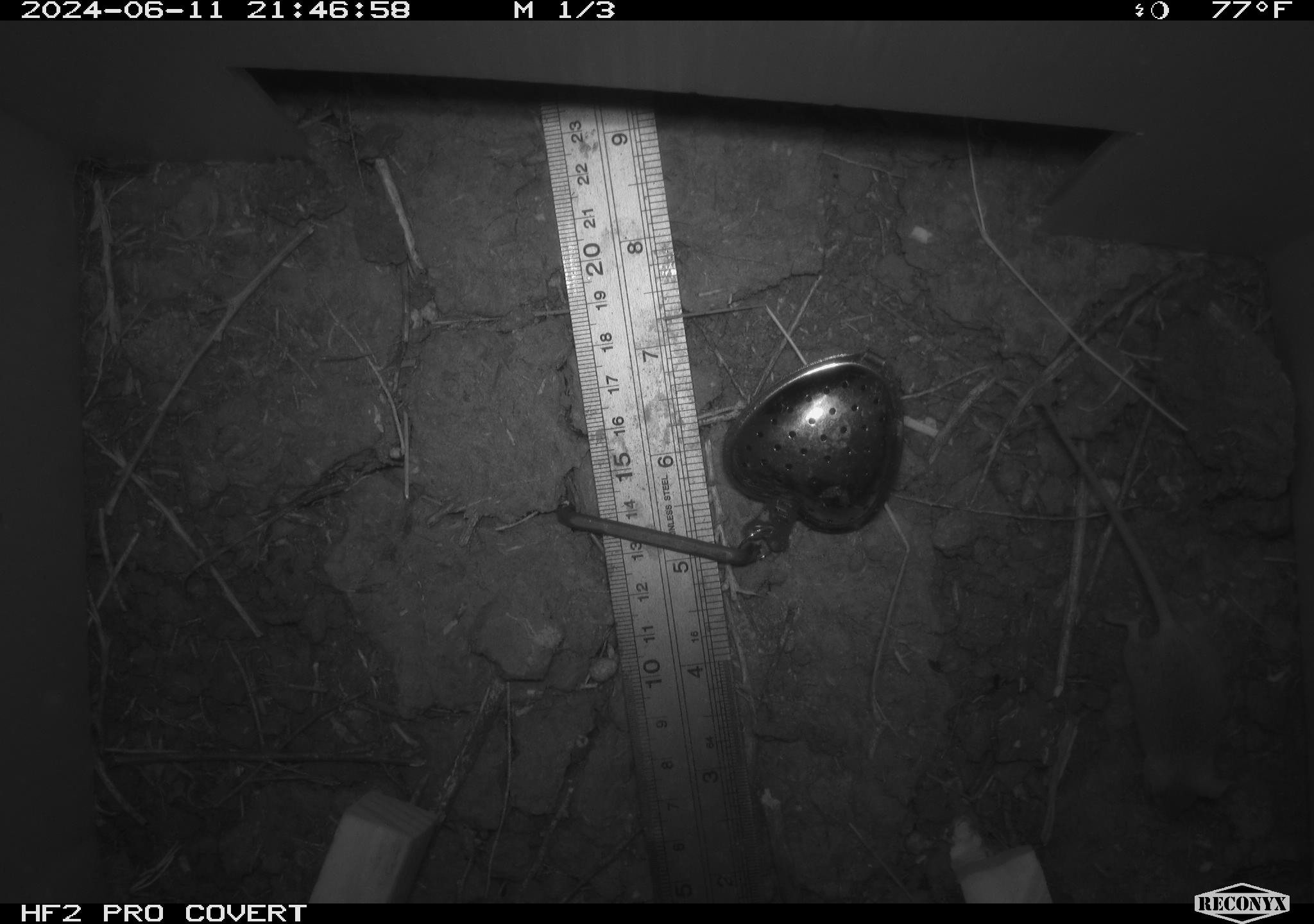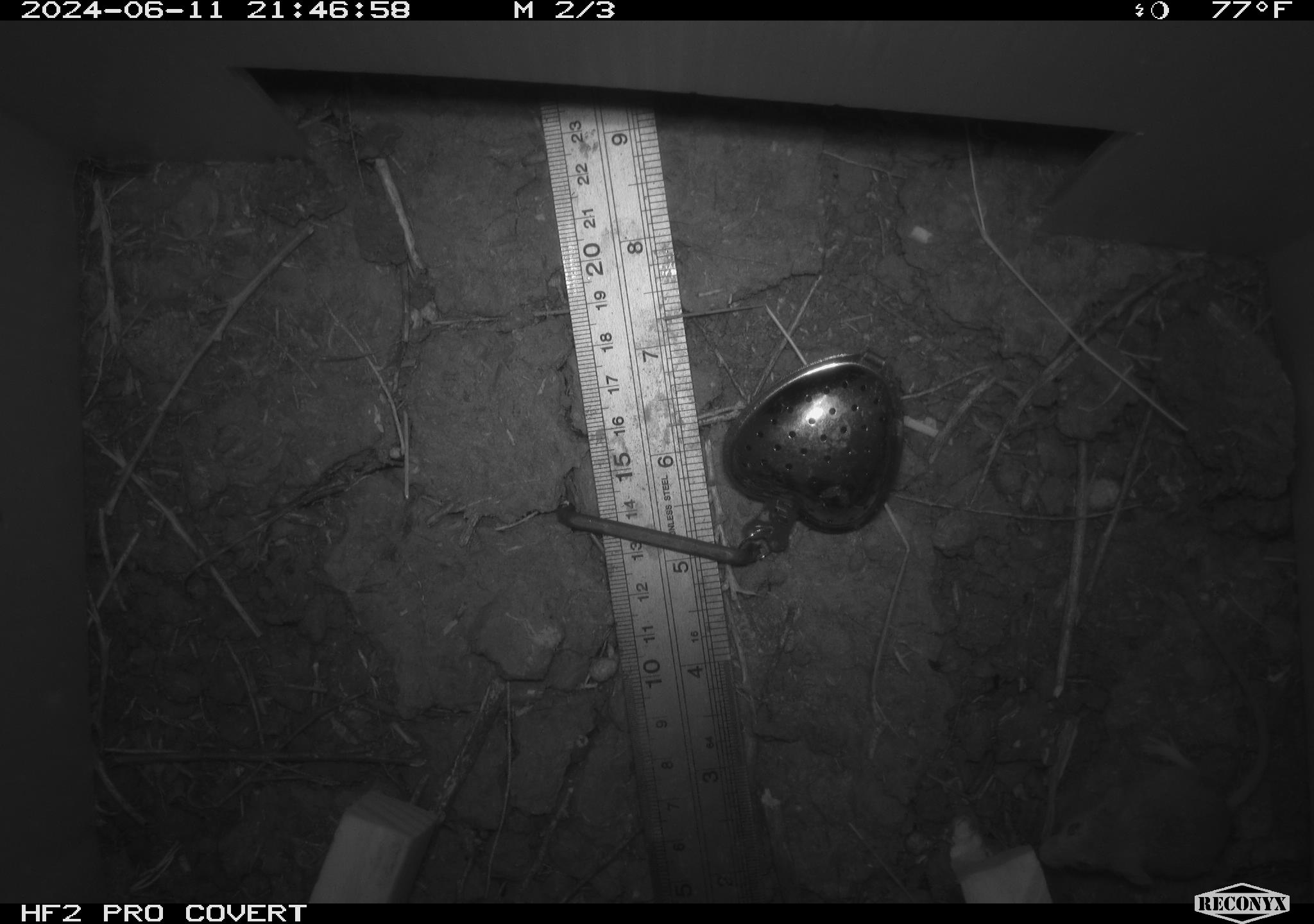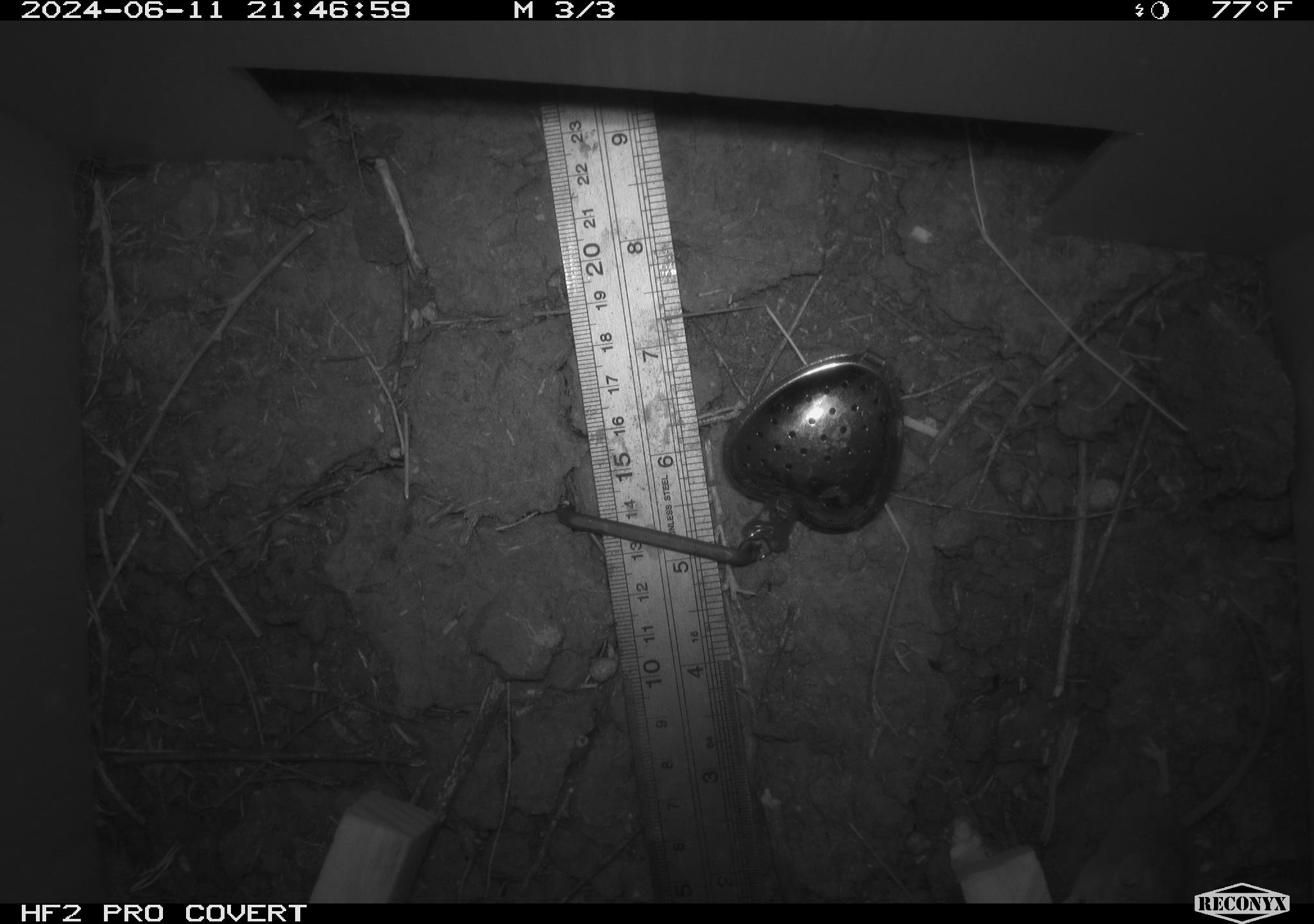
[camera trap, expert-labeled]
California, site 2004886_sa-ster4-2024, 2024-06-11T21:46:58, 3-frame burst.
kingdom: Animalia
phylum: Chordata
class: Mammalia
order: Rodentia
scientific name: Rodentia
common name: mouse species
Mouse species (Rodentia).